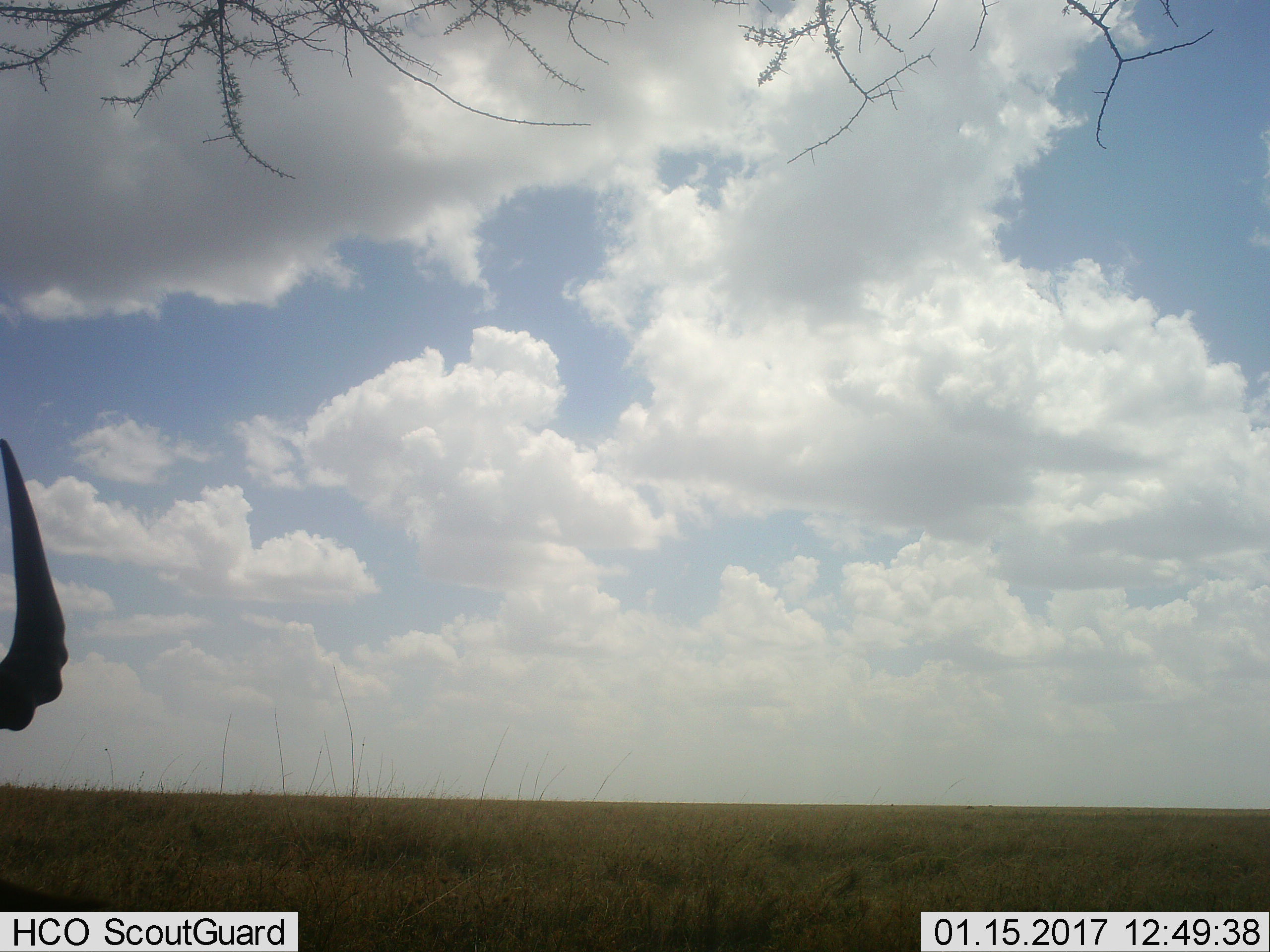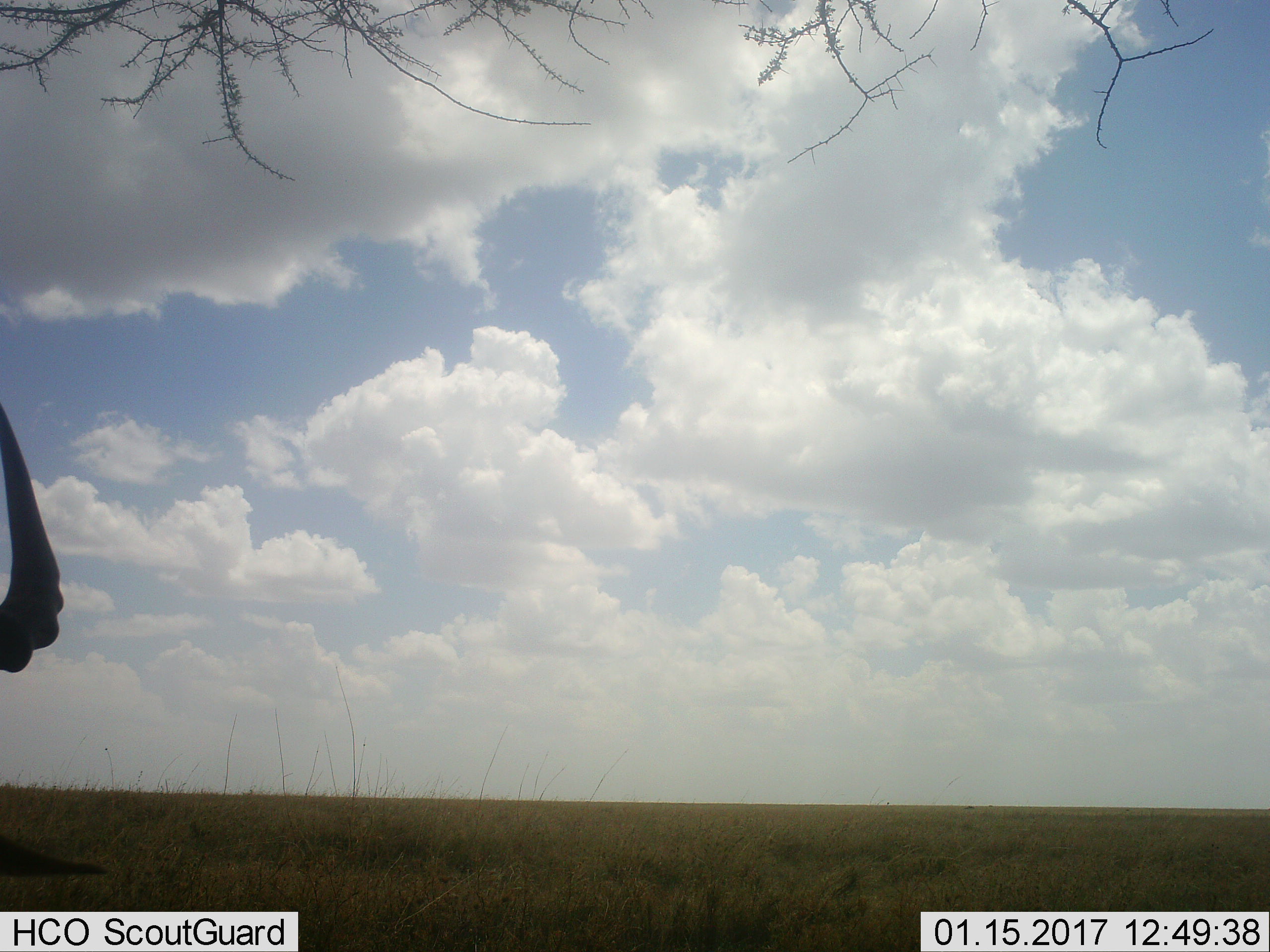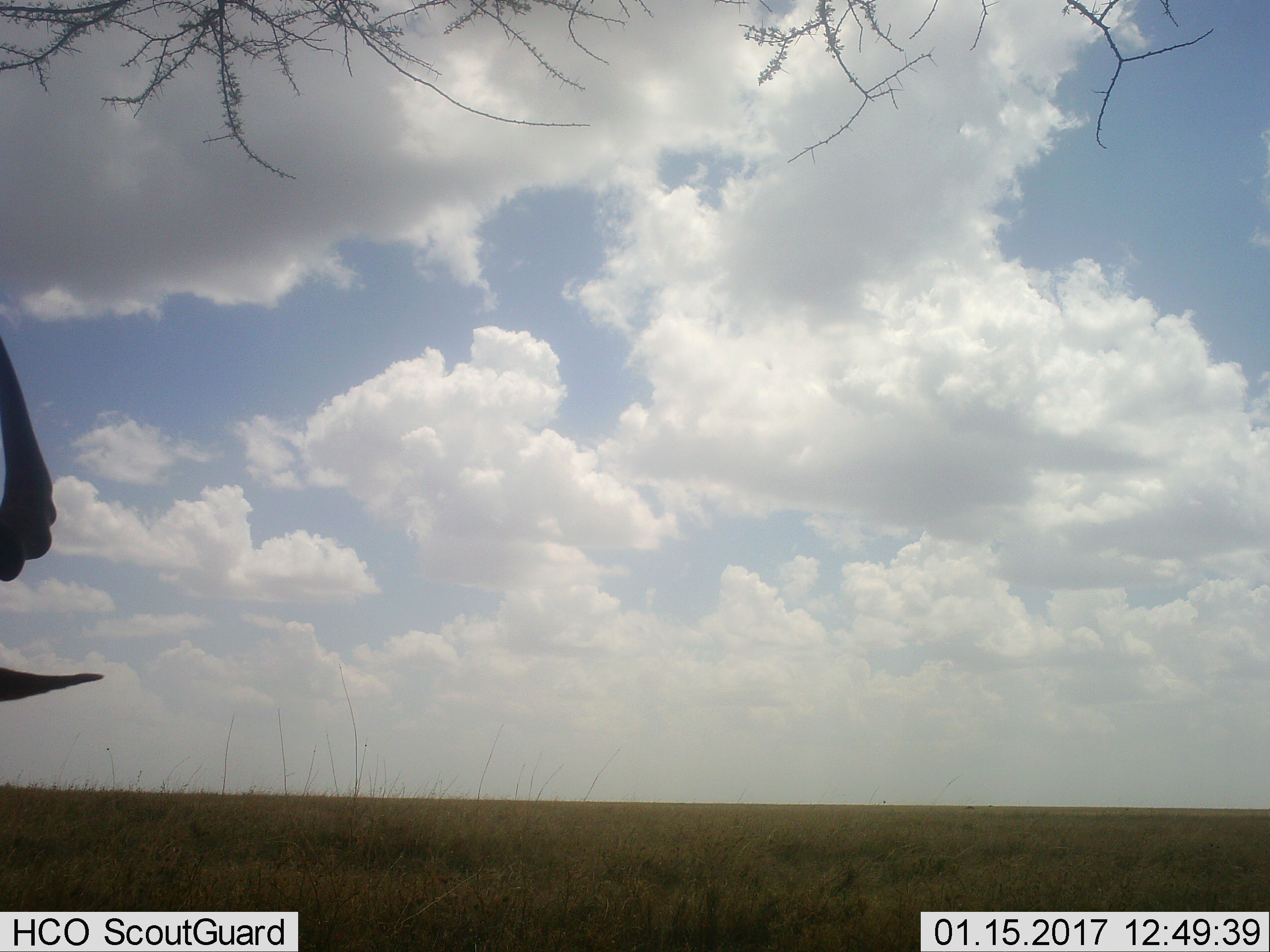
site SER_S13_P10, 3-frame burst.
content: unidentified animal